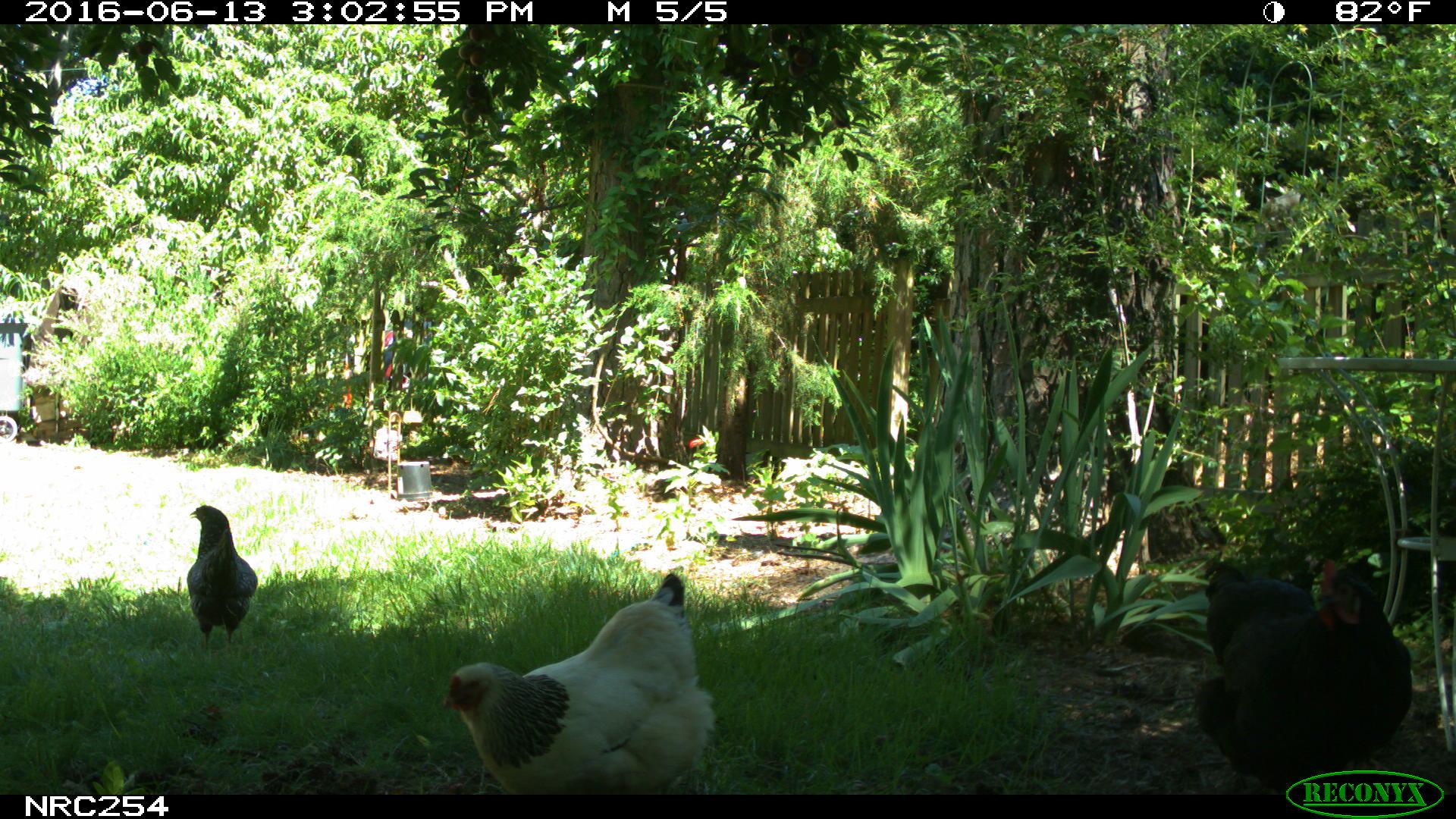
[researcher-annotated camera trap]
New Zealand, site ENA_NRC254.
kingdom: Animalia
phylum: Chordata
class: Aves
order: Galliformes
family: Phasianidae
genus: Gallus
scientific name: Gallus gallus domesticus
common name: chicken